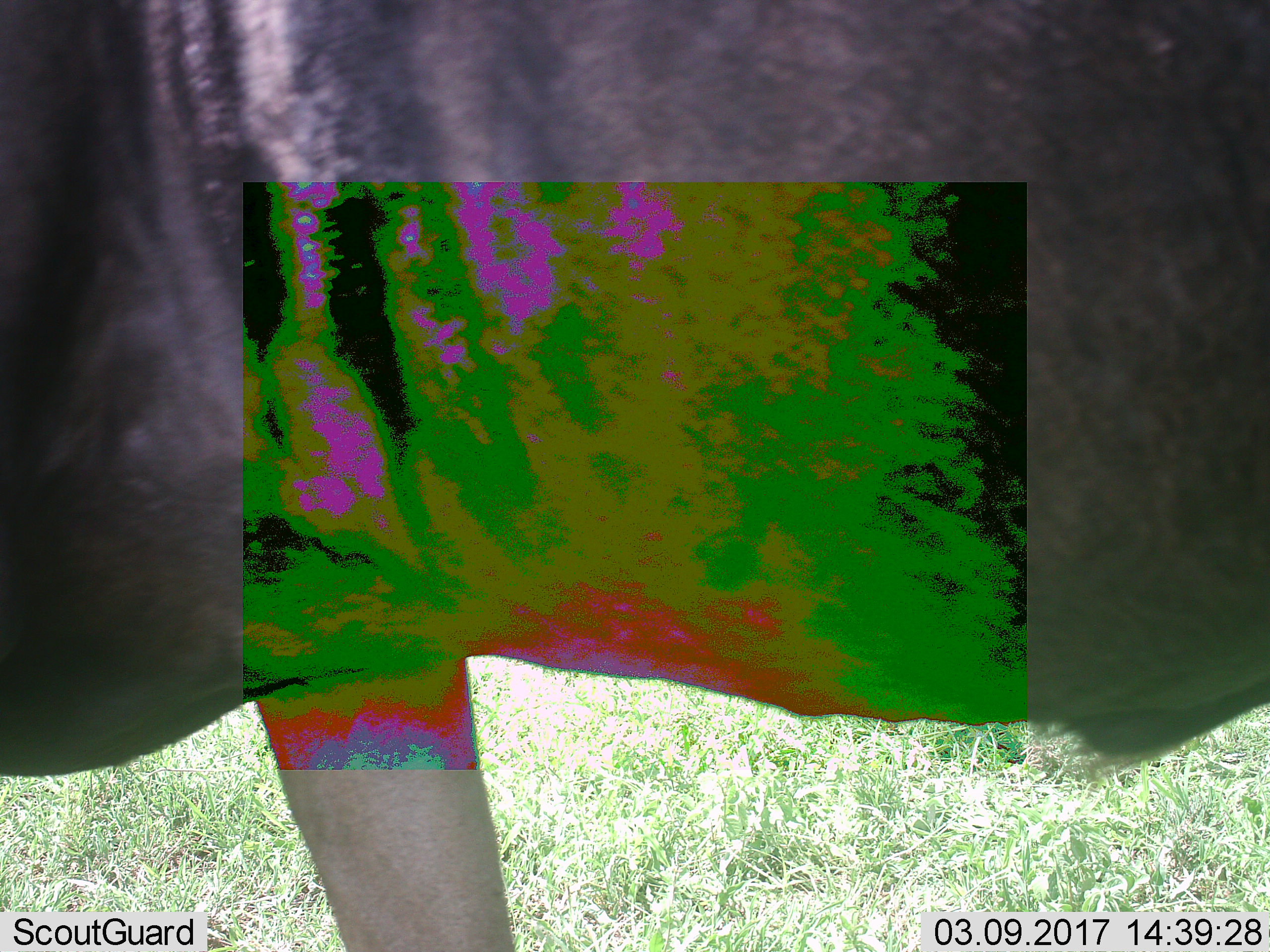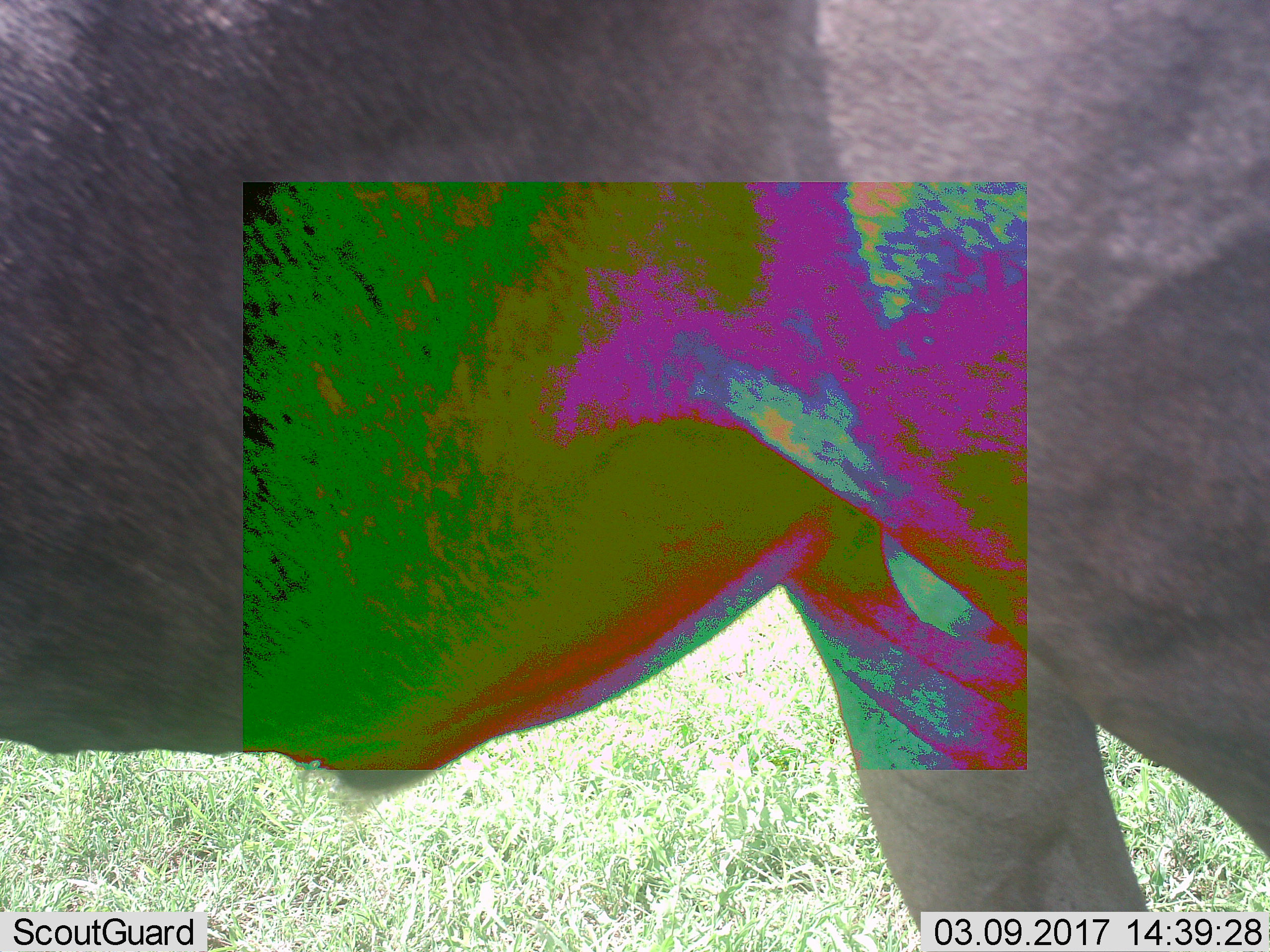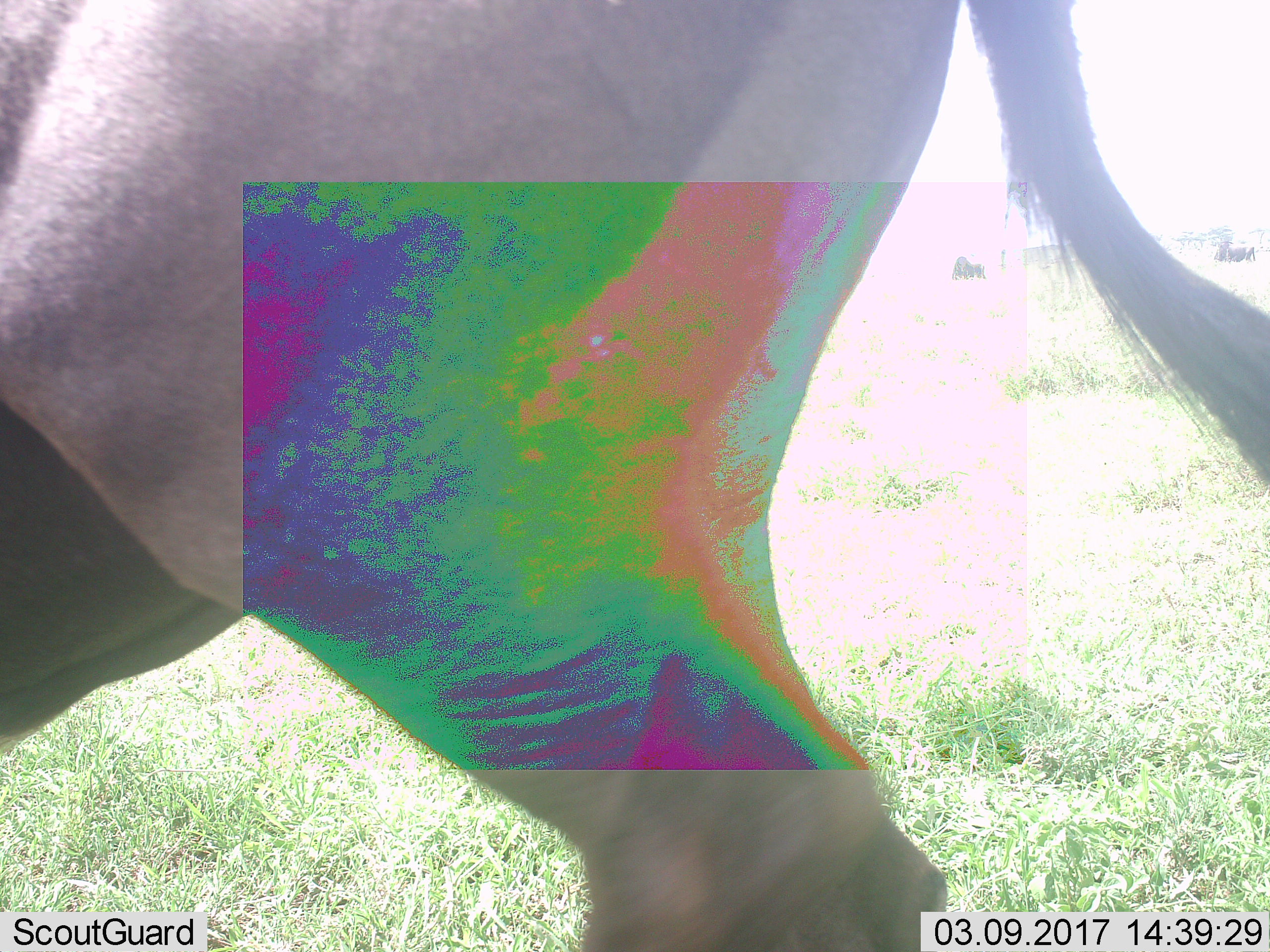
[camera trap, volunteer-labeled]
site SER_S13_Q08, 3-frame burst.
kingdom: Animalia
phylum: Chordata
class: Mammalia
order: Artiodactyla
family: Bovidae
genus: Connochaetes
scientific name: Connochaetes taurinus taurinus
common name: blue wildebeest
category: wildebeestblue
Wildebeestblue (blue wildebeest) (Connochaetes taurinus taurinus), count 2. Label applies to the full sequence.